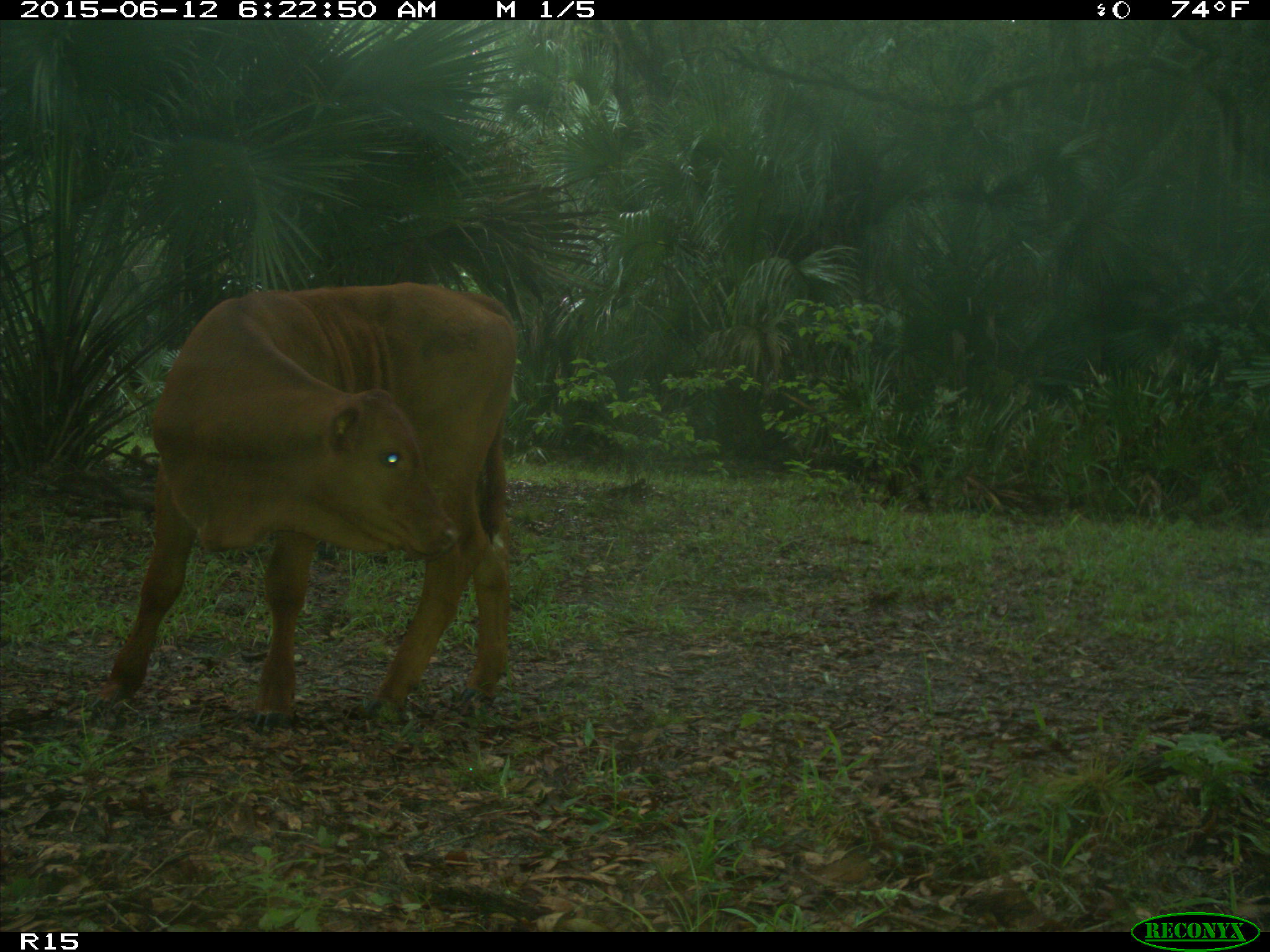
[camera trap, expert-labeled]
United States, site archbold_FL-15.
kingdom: Animalia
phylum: Chordata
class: Mammalia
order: Artiodactyla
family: Bovidae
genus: Bos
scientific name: Bos taurus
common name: domestic cow